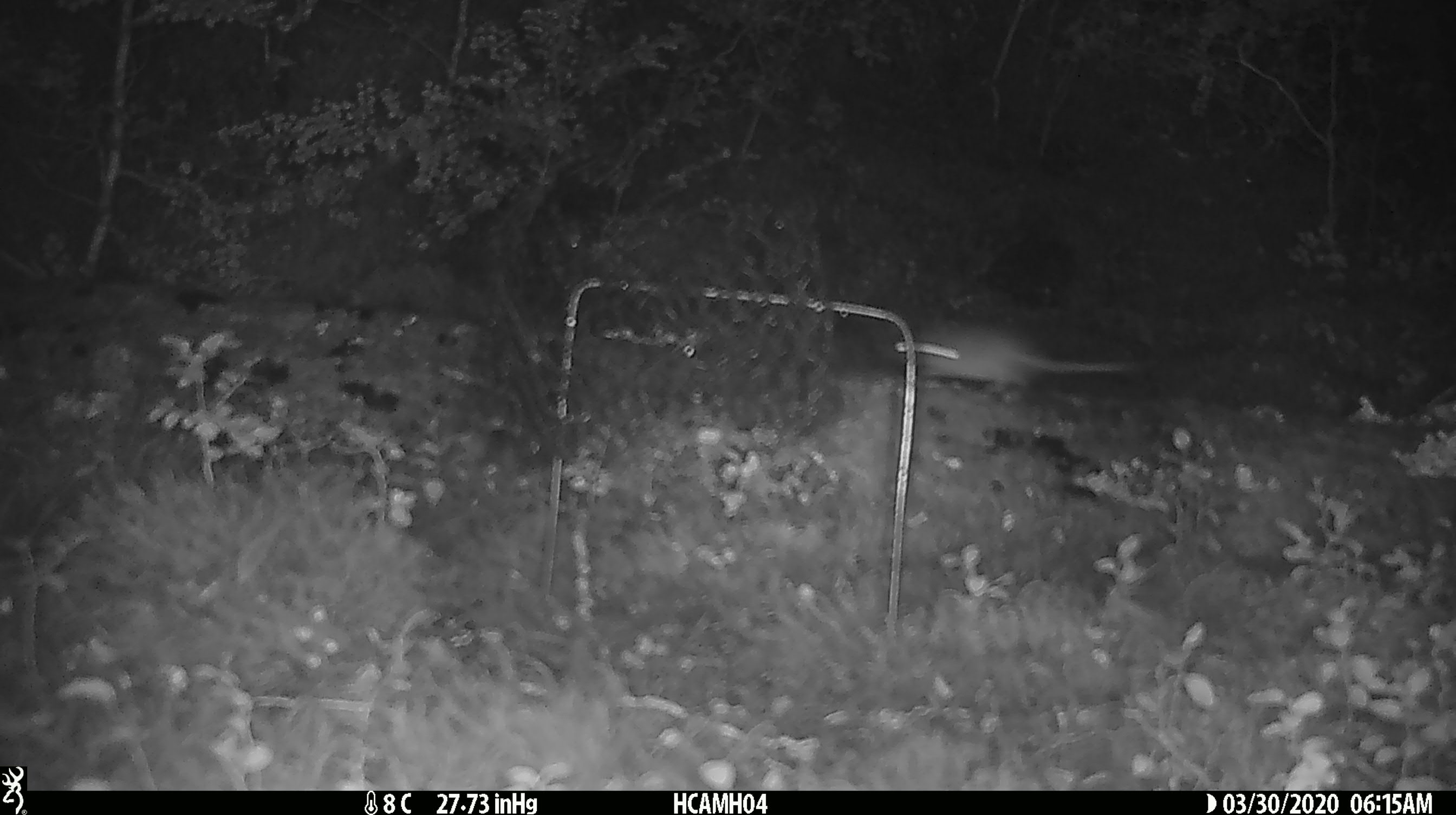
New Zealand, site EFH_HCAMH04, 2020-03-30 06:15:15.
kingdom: Animalia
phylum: Chordata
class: Mammalia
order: Rodentia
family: Muridae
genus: Mus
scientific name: Mus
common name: mouse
Mouse (Mus).